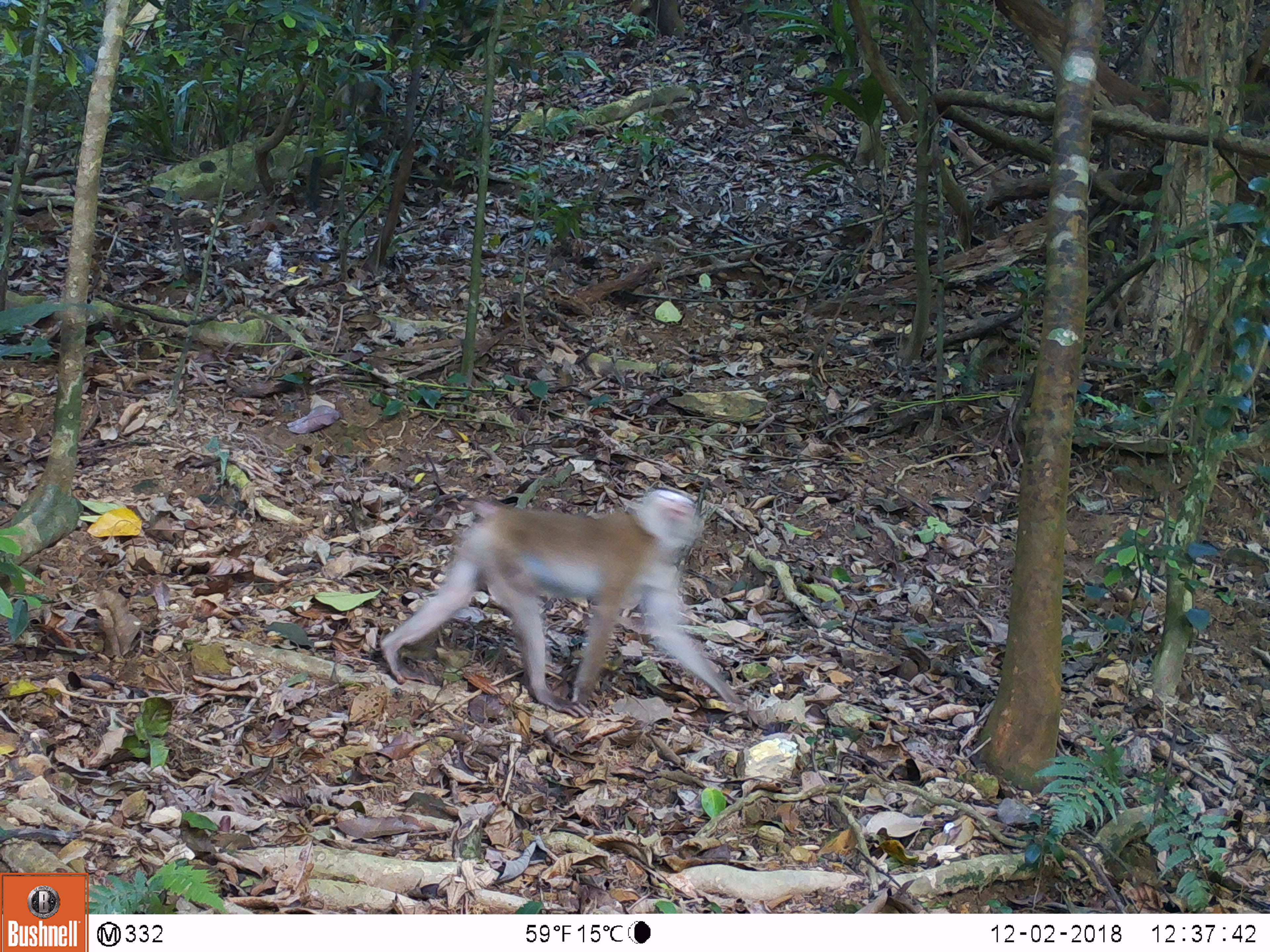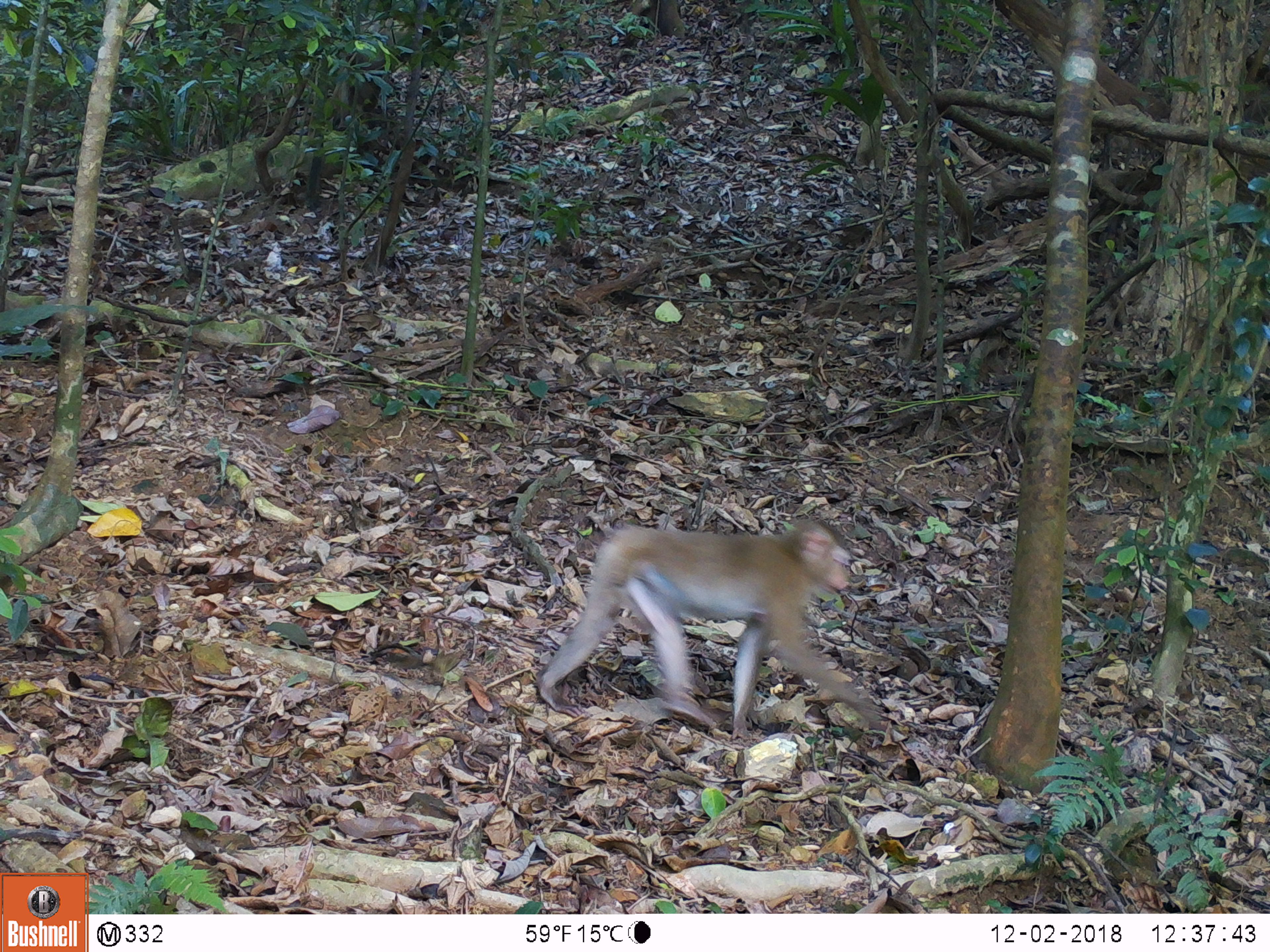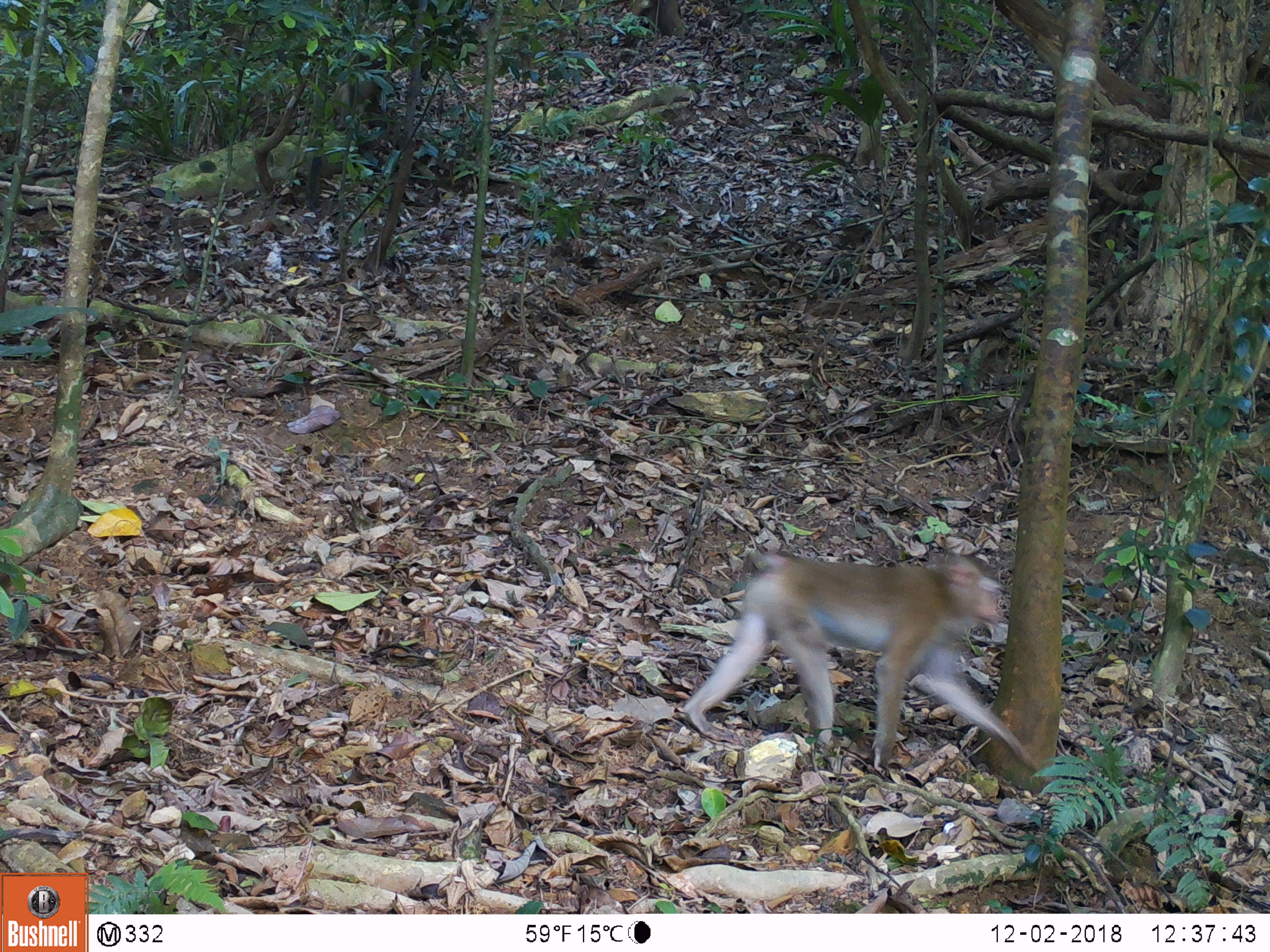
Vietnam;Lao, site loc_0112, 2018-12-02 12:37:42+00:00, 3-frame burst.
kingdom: Animalia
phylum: Chordata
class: Mammalia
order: Primates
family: Cercopithecidae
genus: Macaca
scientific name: Macaca nemestrina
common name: pig-tailed macaque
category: pig tailed macaque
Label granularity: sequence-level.